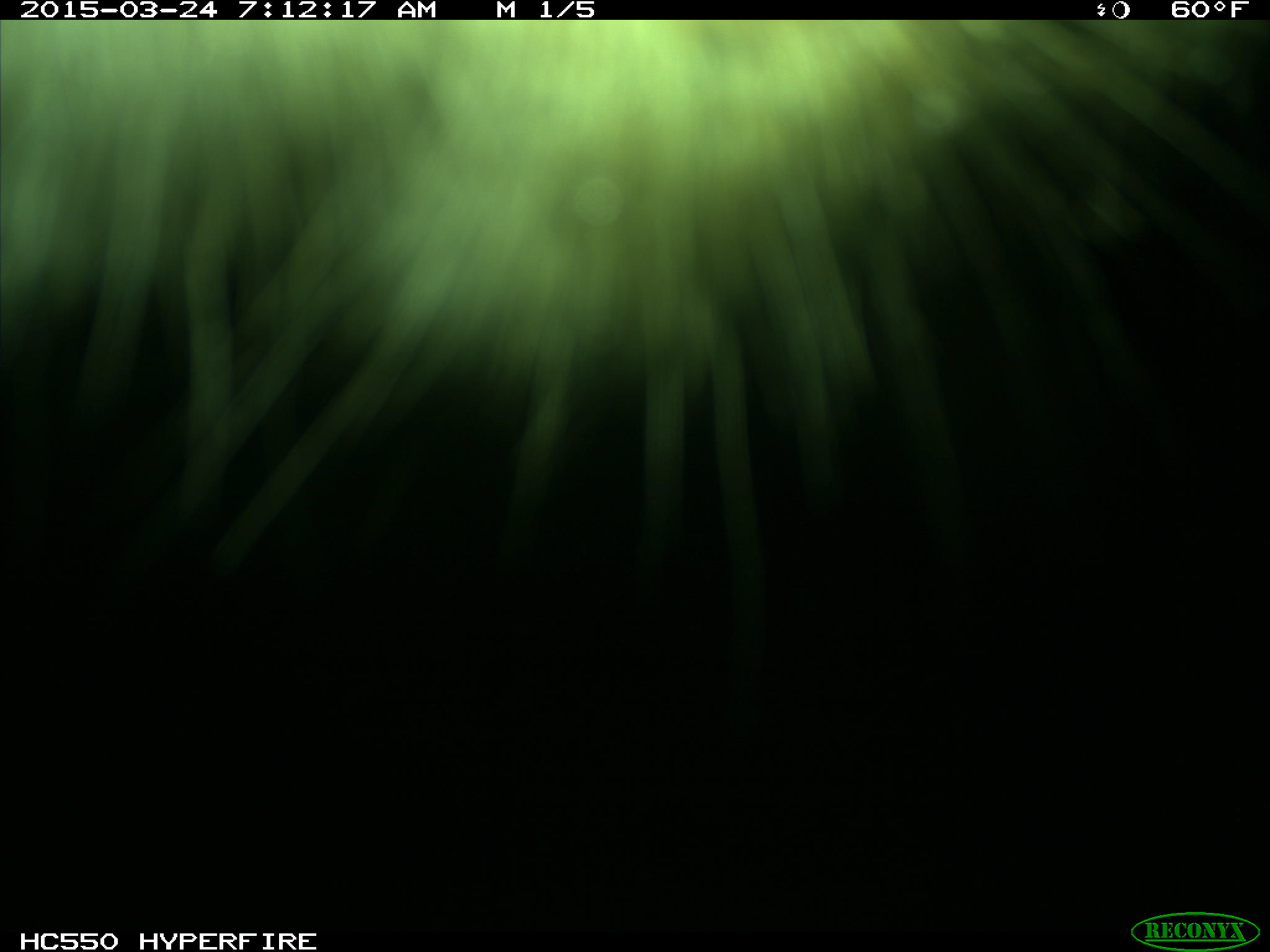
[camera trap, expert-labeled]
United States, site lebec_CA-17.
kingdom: Animalia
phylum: Chordata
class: Mammalia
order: Artiodactyla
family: Bovidae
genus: Bos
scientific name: Bos taurus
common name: domestic cow